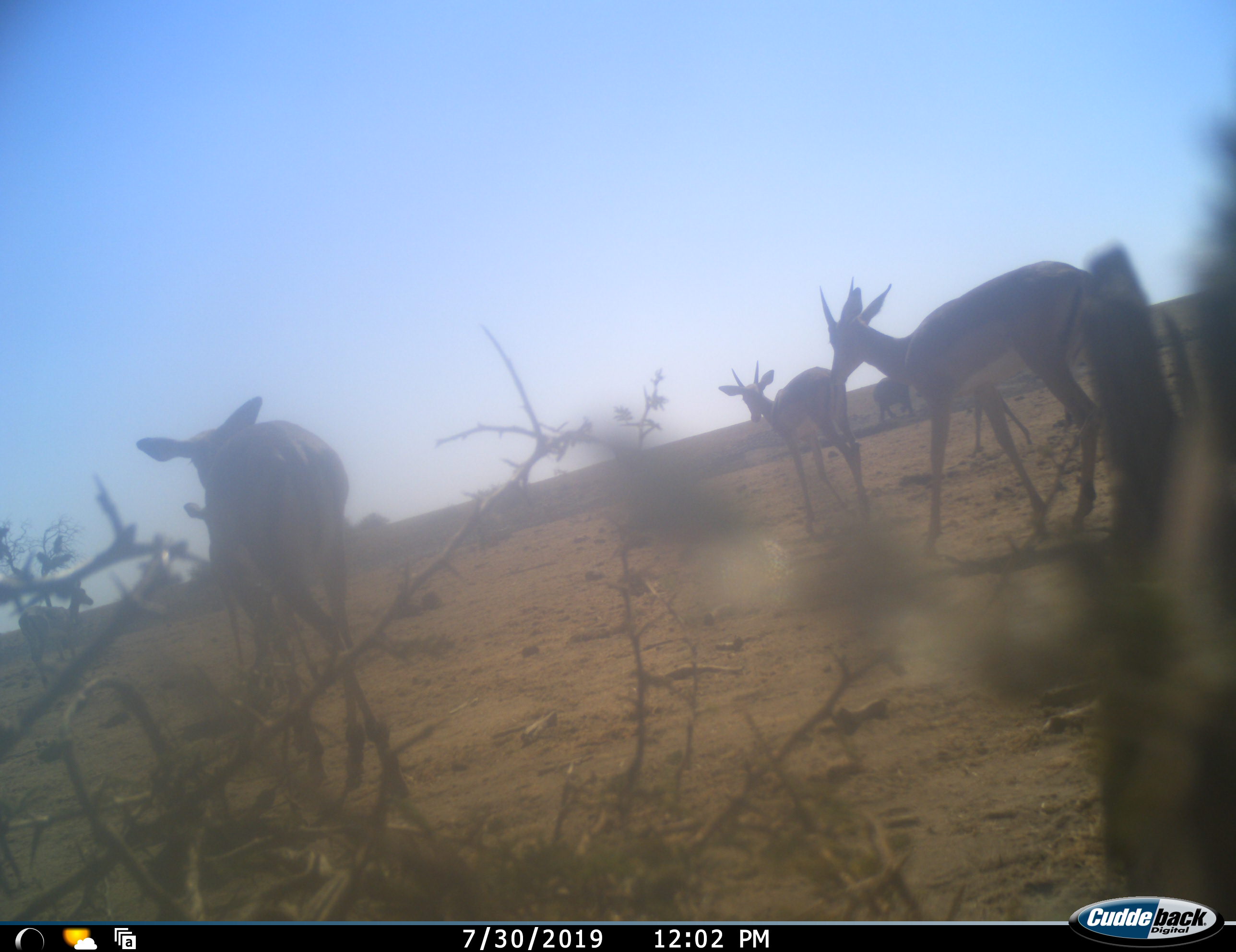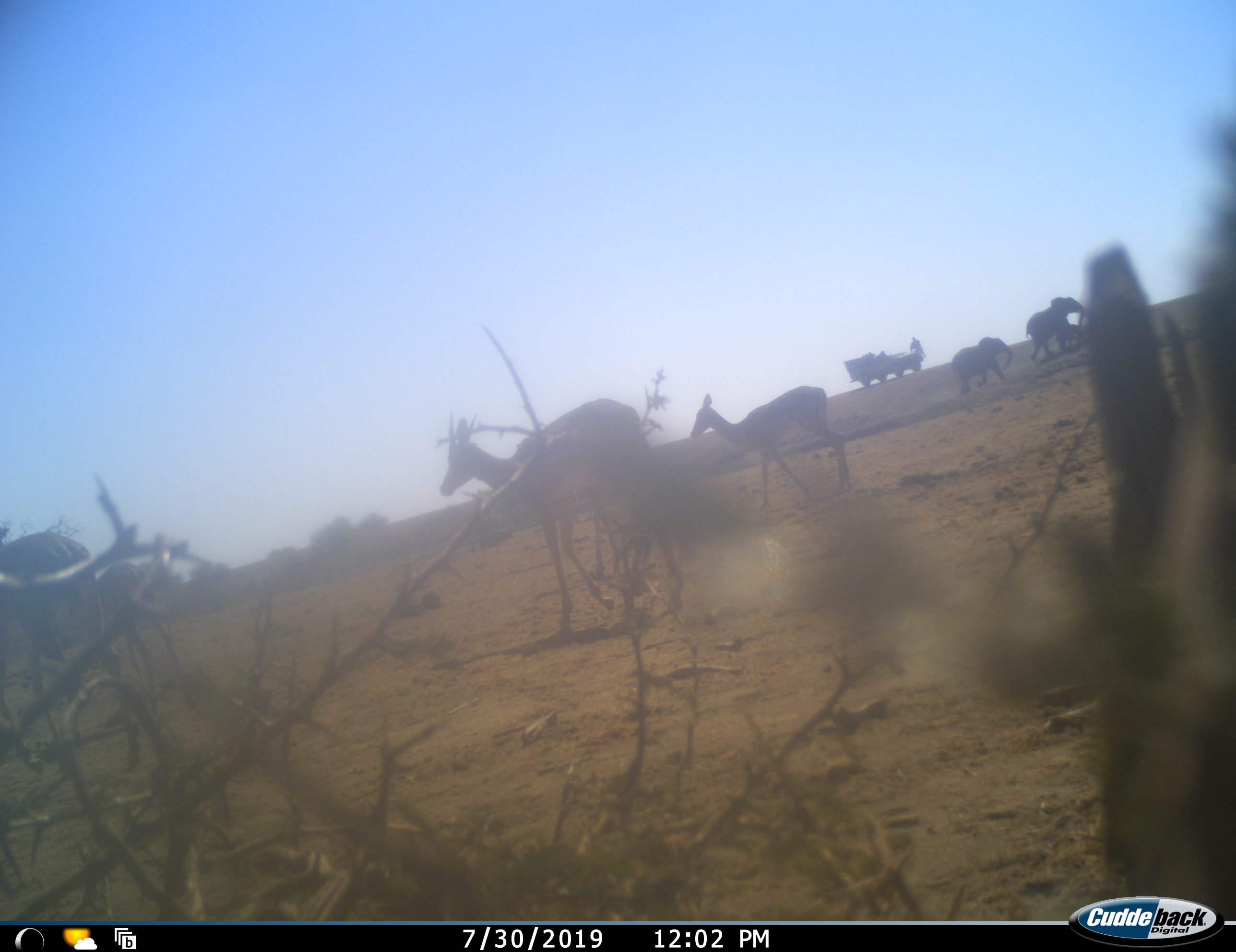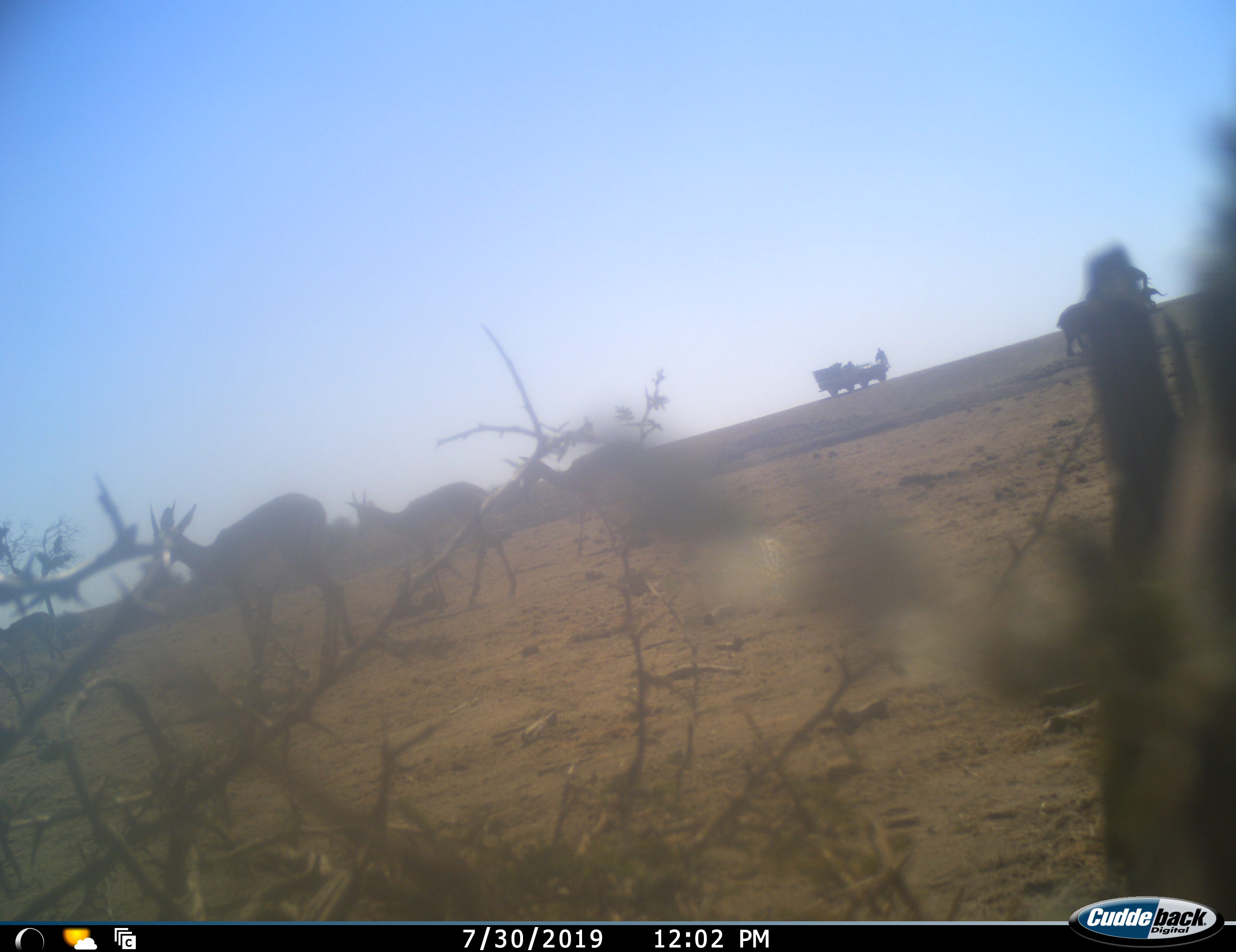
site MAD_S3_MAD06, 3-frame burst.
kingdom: Animalia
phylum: Chordata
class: Mammalia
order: Proboscidea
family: Elephantidae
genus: Loxodonta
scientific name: Loxodonta africana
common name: african bush elephant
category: elephant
Elephant (african bush elephant) (Loxodonta africana), count 3. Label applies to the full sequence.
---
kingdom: Animalia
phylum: Chordata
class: Mammalia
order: Artiodactyla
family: Bovidae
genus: Aepyceros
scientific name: Aepyceros melampus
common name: impala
Impala (Aepyceros melampus), count 4. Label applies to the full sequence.